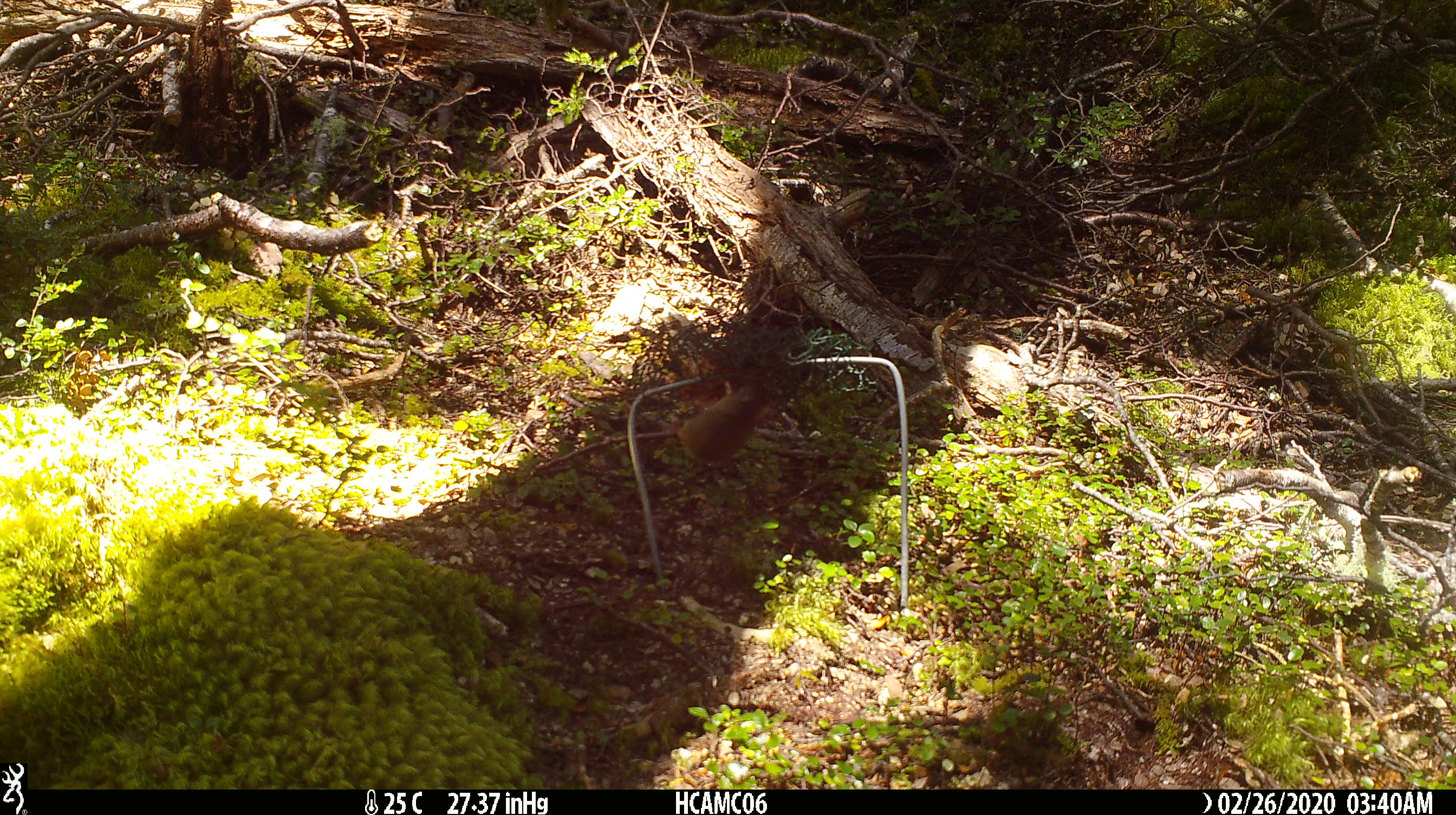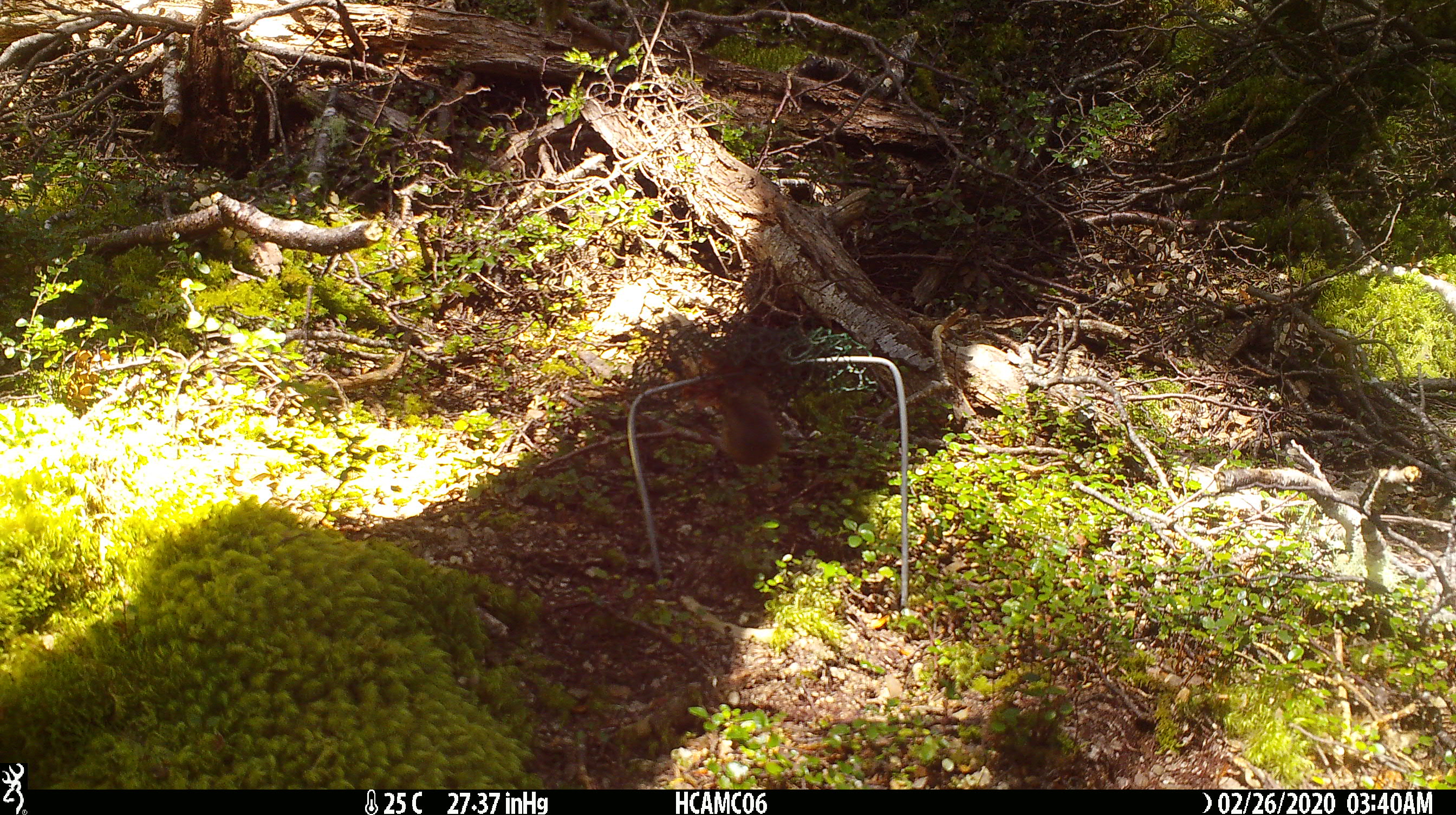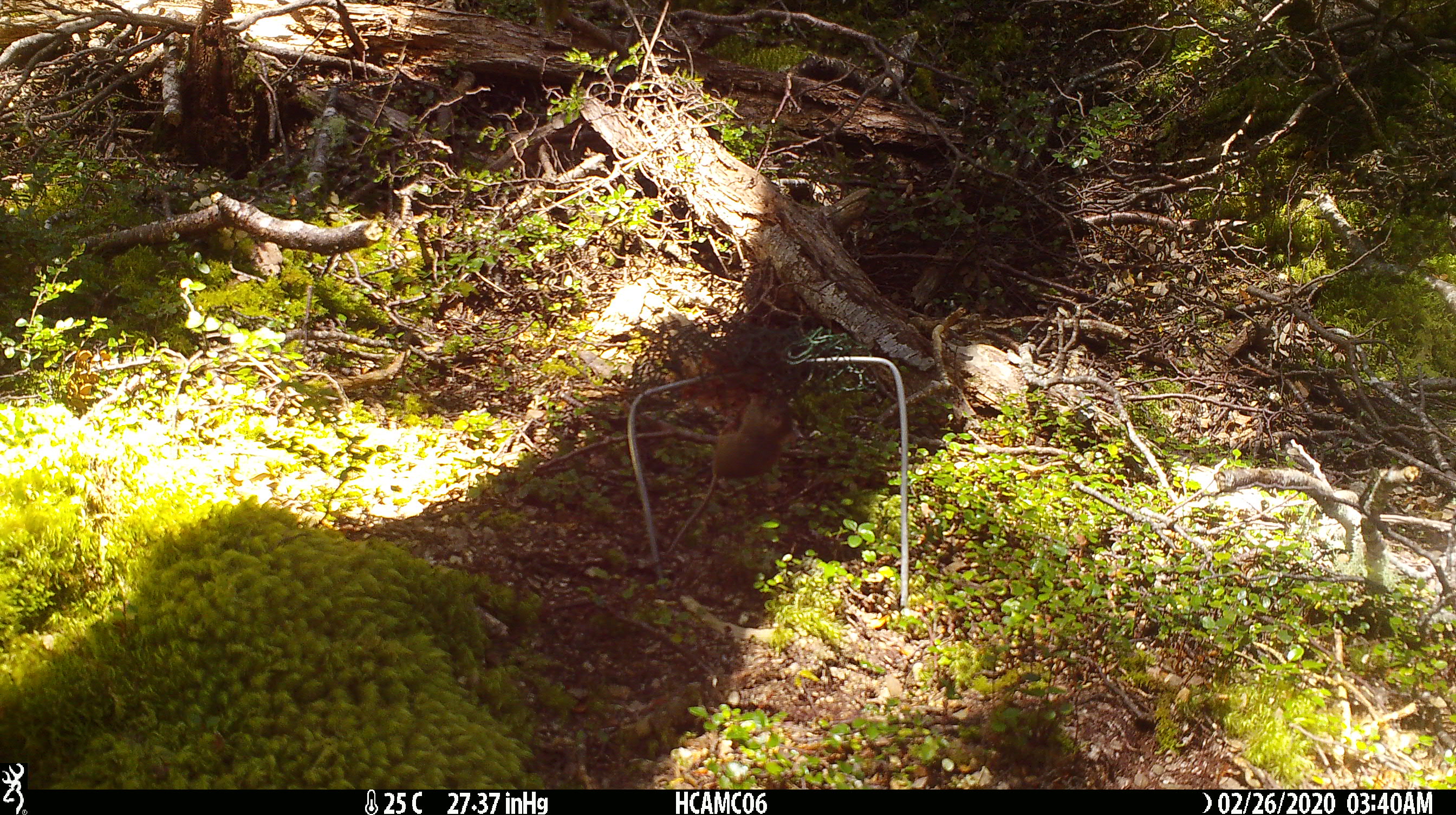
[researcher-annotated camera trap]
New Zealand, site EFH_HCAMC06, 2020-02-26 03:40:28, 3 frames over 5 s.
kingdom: Animalia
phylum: Chordata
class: Mammalia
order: Rodentia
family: Muridae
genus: Mus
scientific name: Mus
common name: mouse